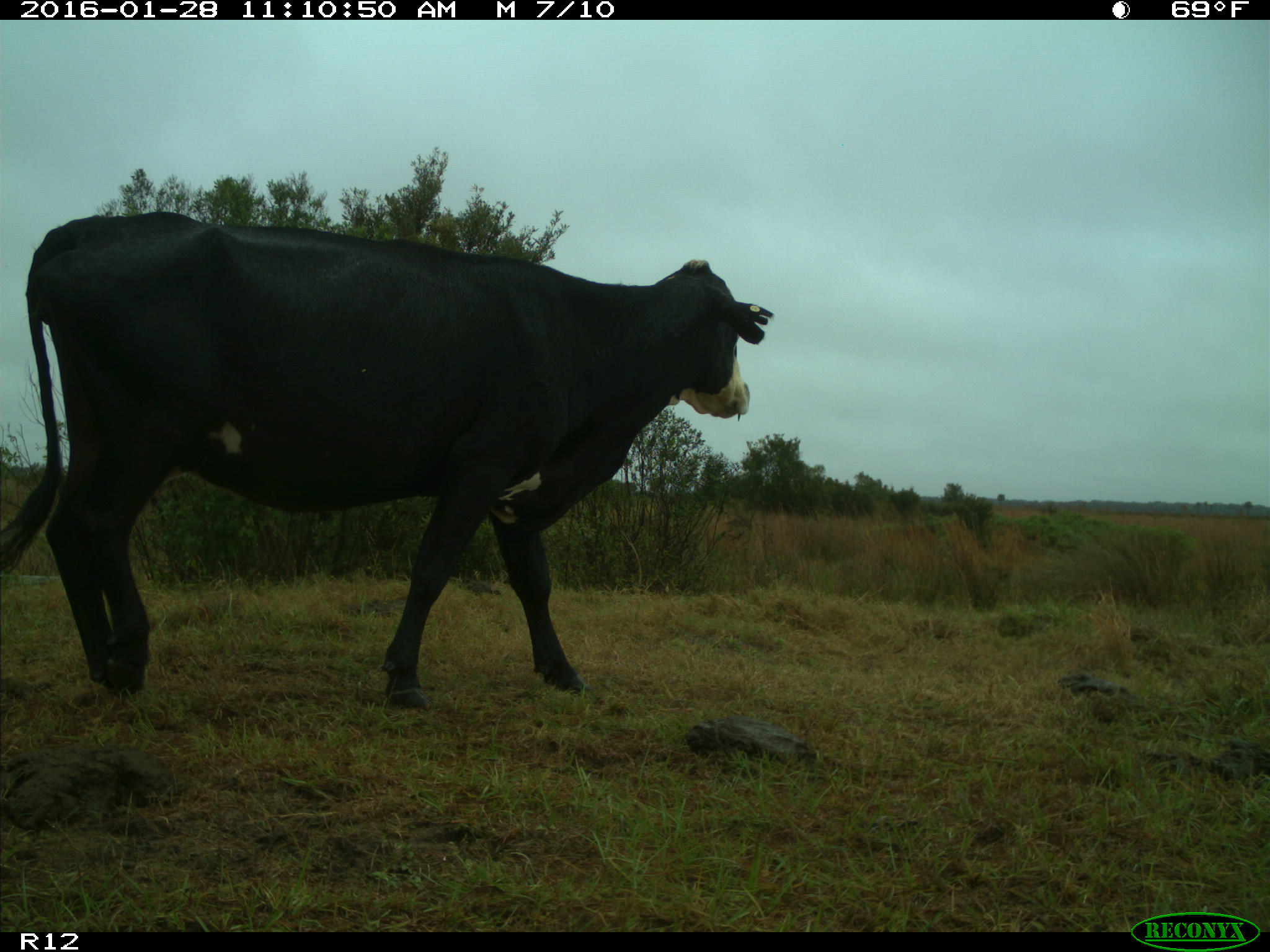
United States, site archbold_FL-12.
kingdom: Animalia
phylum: Chordata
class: Mammalia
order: Artiodactyla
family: Bovidae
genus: Bos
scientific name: Bos taurus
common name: domestic cow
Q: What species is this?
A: Bos taurus (domestic cow).